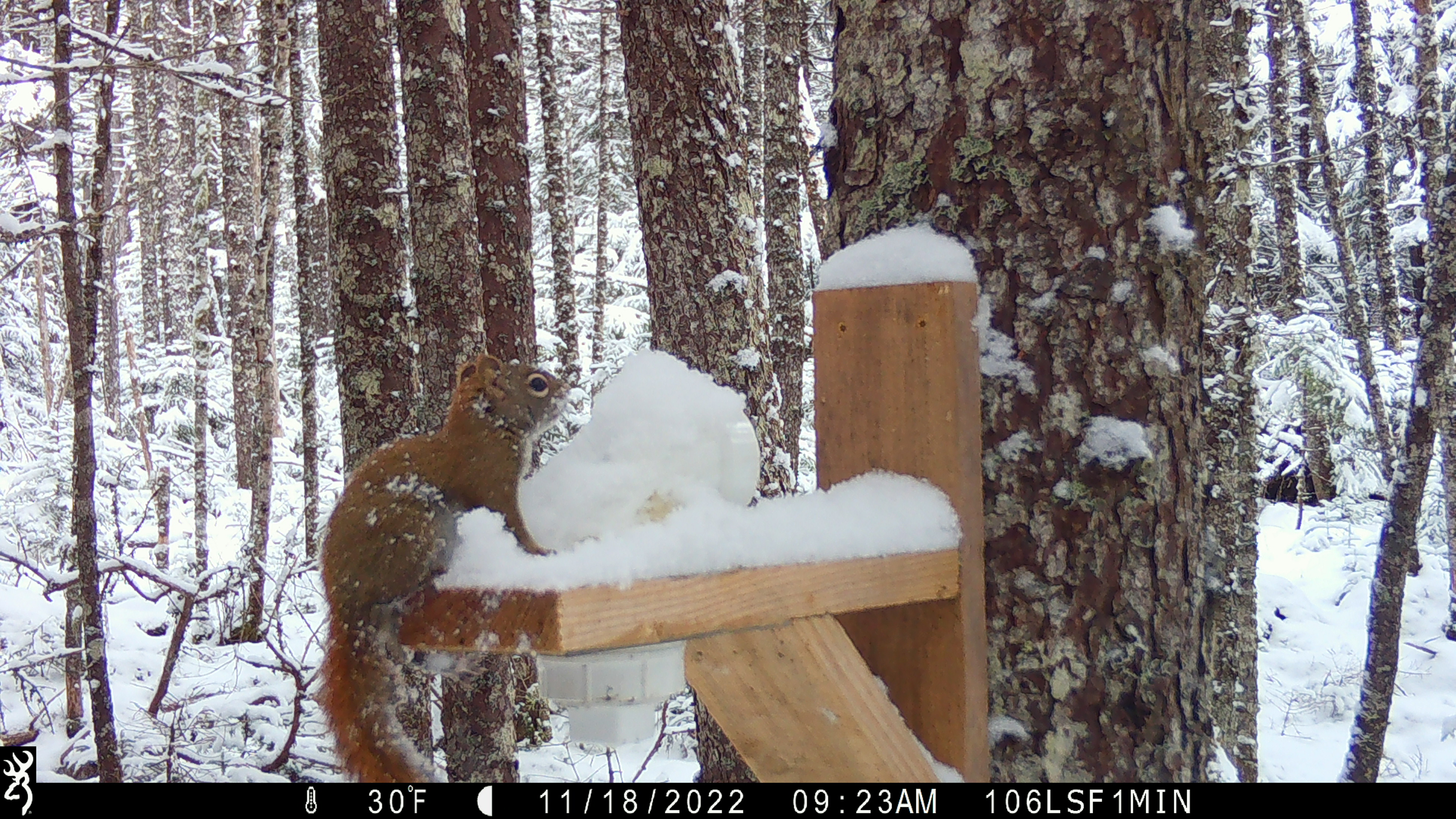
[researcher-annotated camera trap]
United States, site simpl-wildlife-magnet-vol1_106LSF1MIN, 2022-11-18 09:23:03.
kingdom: Animalia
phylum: Chordata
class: Mammalia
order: Rodentia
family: Sciuridae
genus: Tamiasciurus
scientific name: Tamiasciurus hudsonicus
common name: red squirrel